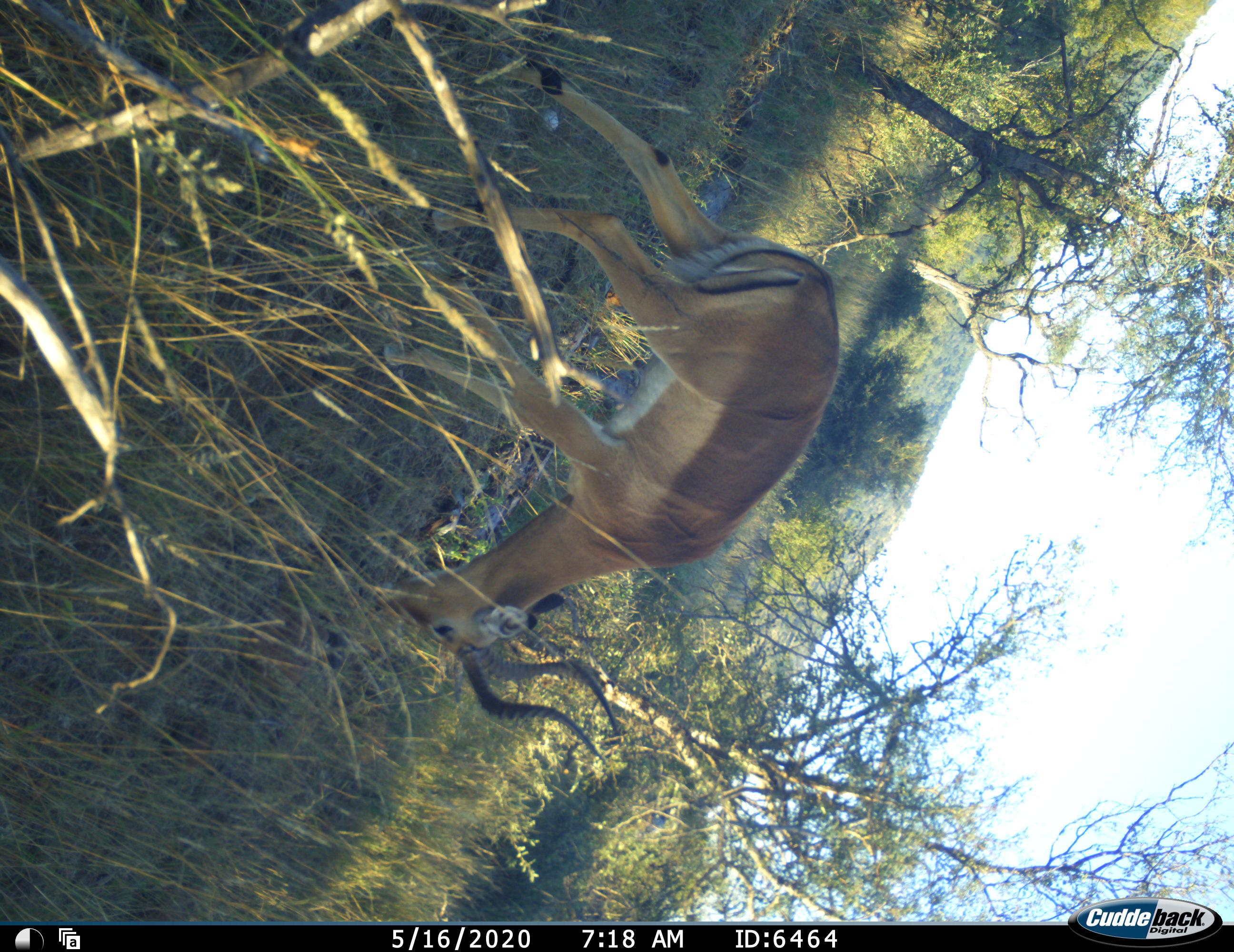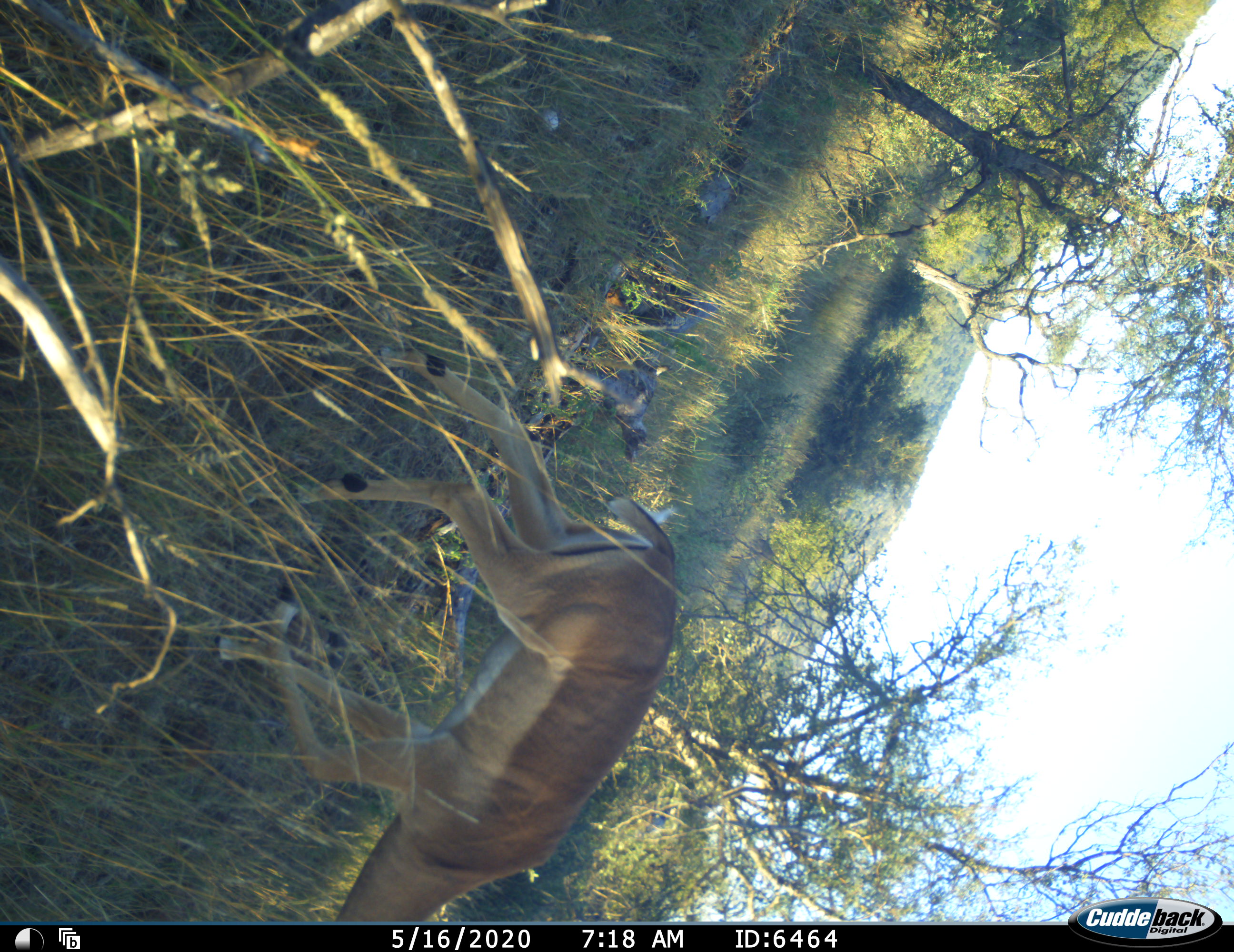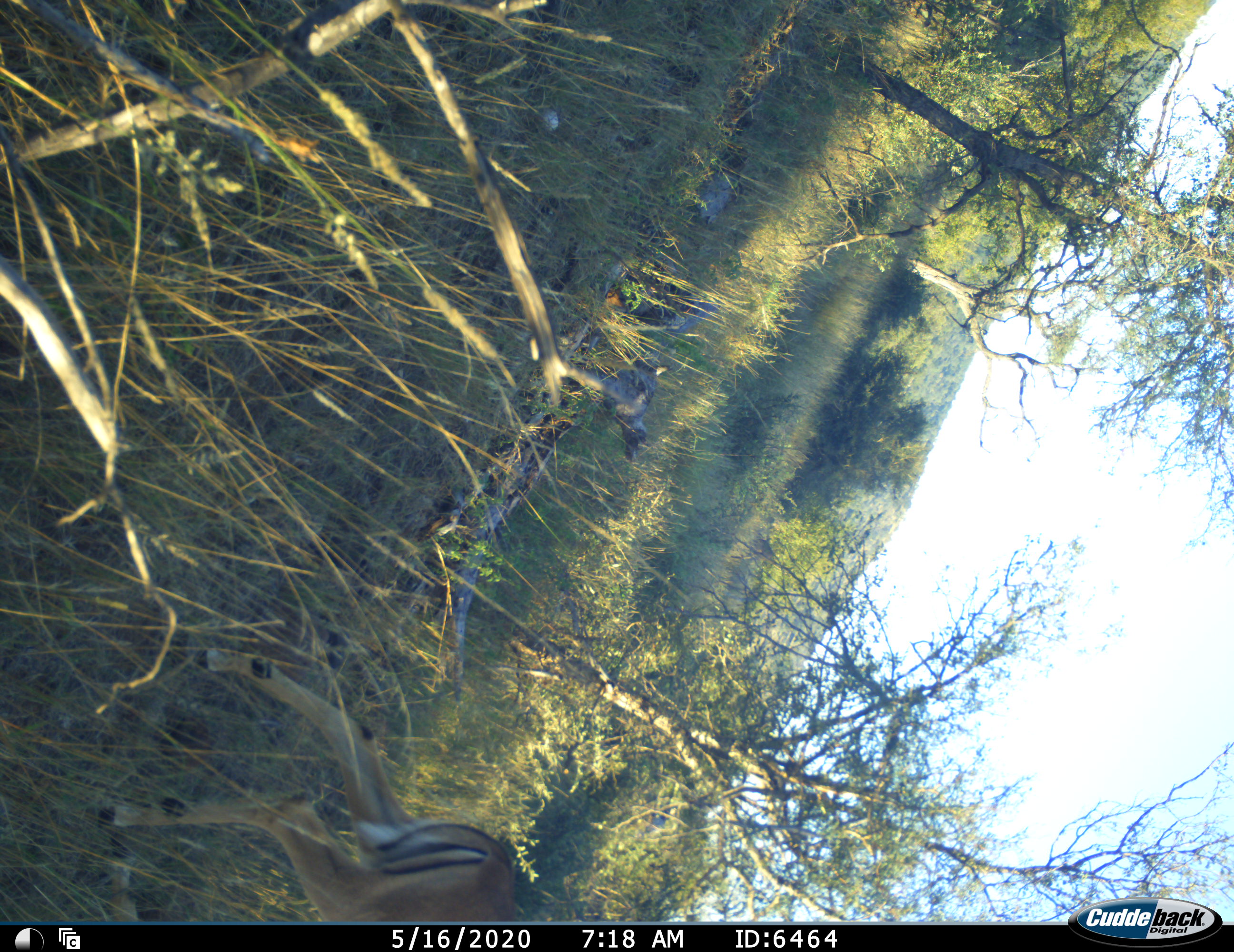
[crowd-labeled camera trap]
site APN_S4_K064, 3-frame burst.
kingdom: Animalia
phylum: Chordata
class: Mammalia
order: Artiodactyla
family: Bovidae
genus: Aepyceros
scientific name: Aepyceros melampus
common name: impala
Impala (Aepyceros melampus), count 1. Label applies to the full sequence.